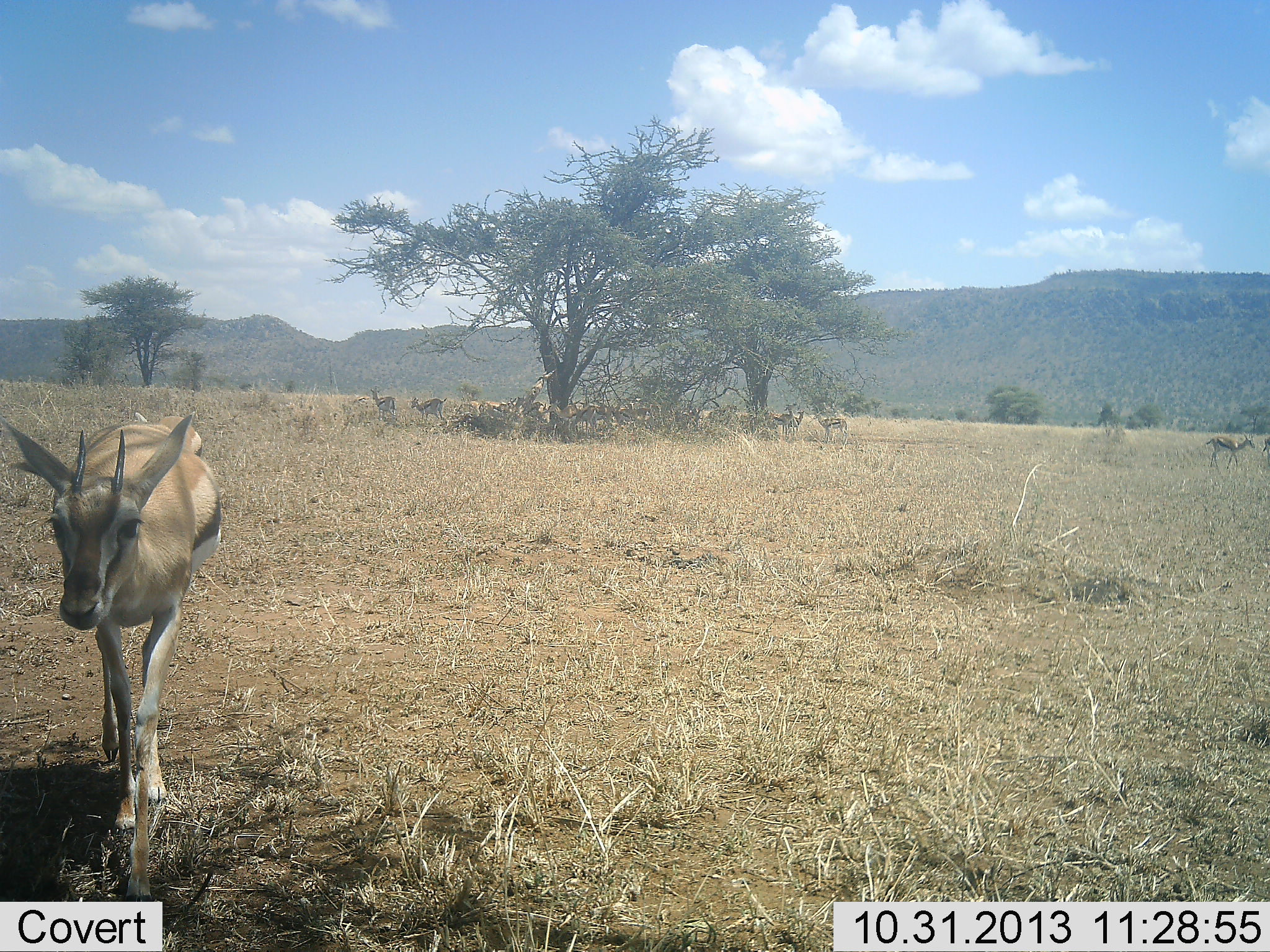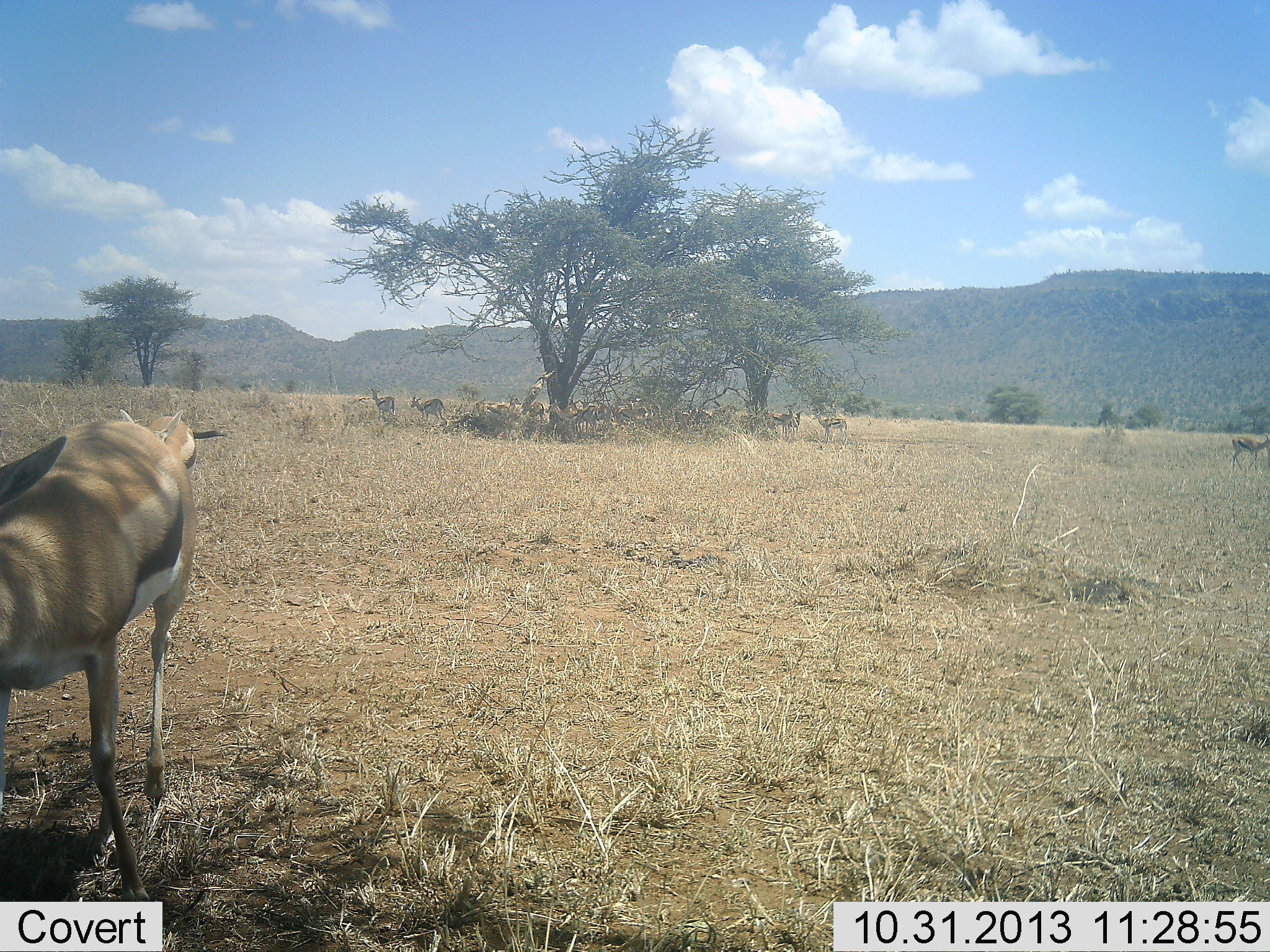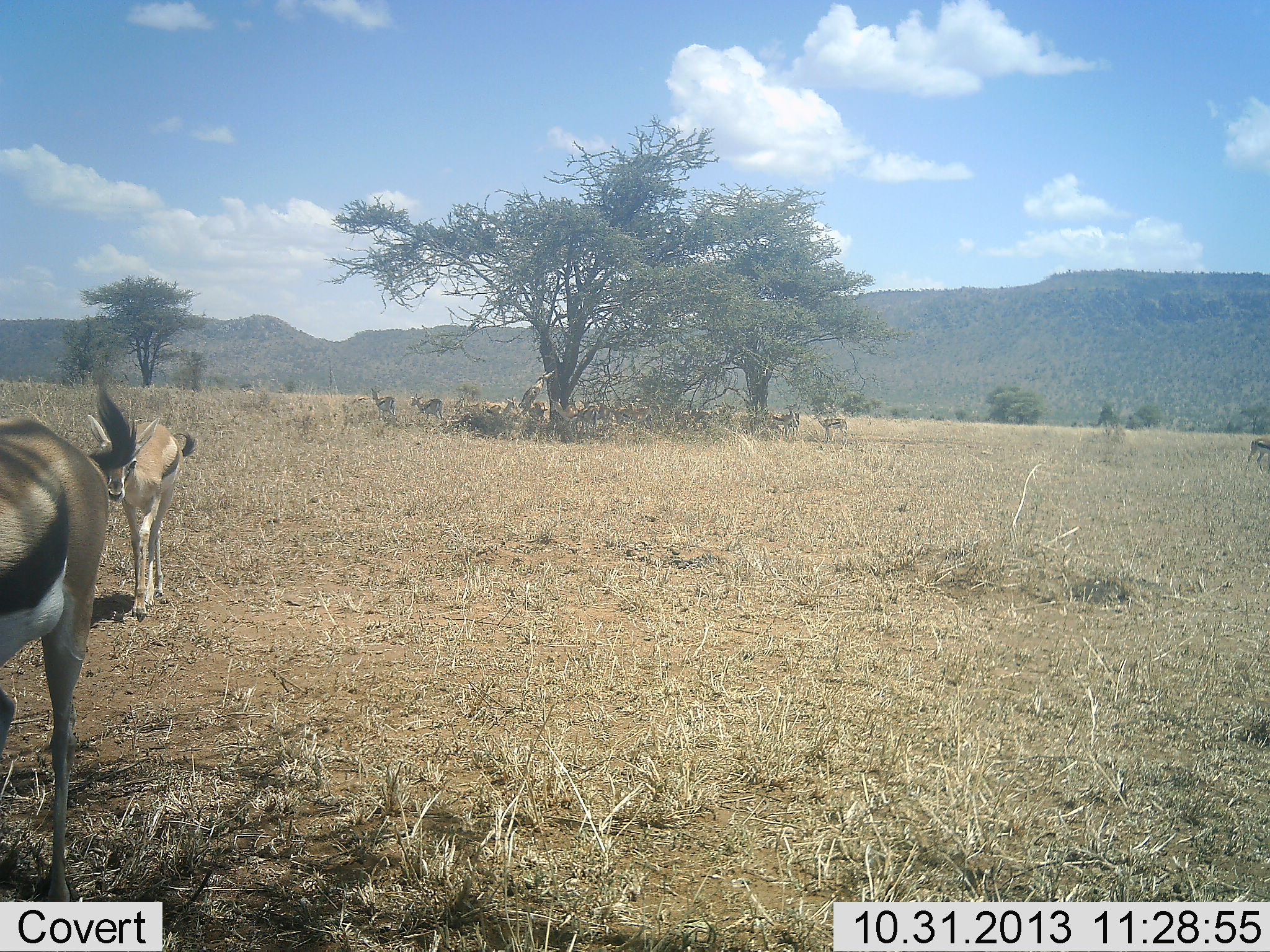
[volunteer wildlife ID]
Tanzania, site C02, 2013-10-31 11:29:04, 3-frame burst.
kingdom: Animalia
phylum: Chordata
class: Mammalia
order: Artiodactyla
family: Bovidae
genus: Eudorcas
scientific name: Eudorcas thomsonii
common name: thomson's gazelle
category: gazellethomsons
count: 11-50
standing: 90%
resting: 30%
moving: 60%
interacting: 10%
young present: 10%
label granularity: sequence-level